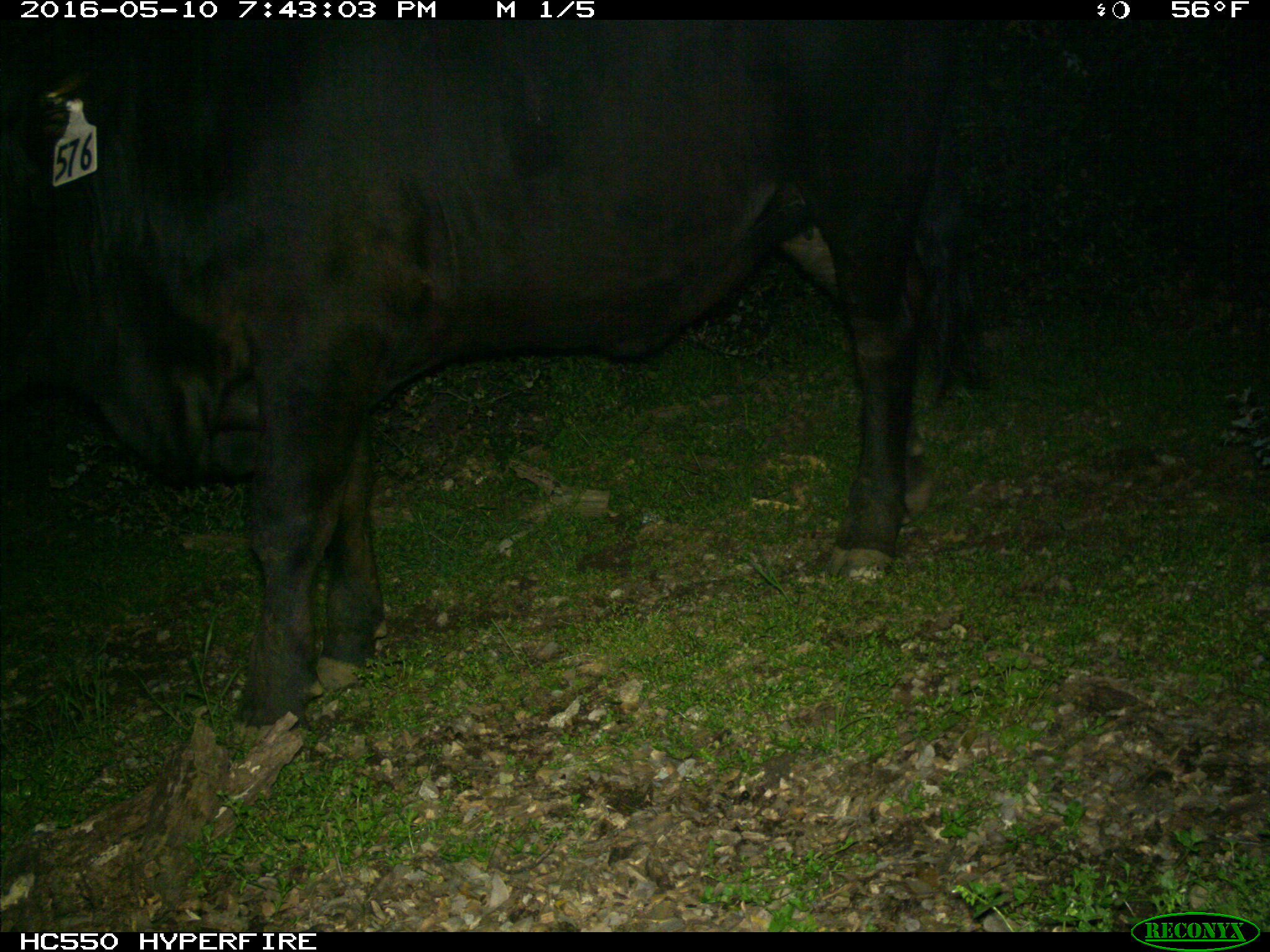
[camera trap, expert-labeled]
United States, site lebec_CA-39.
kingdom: Animalia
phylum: Chordata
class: Mammalia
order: Artiodactyla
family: Bovidae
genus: Bos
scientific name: Bos taurus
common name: domestic cow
Bos taurus (domestic cow).